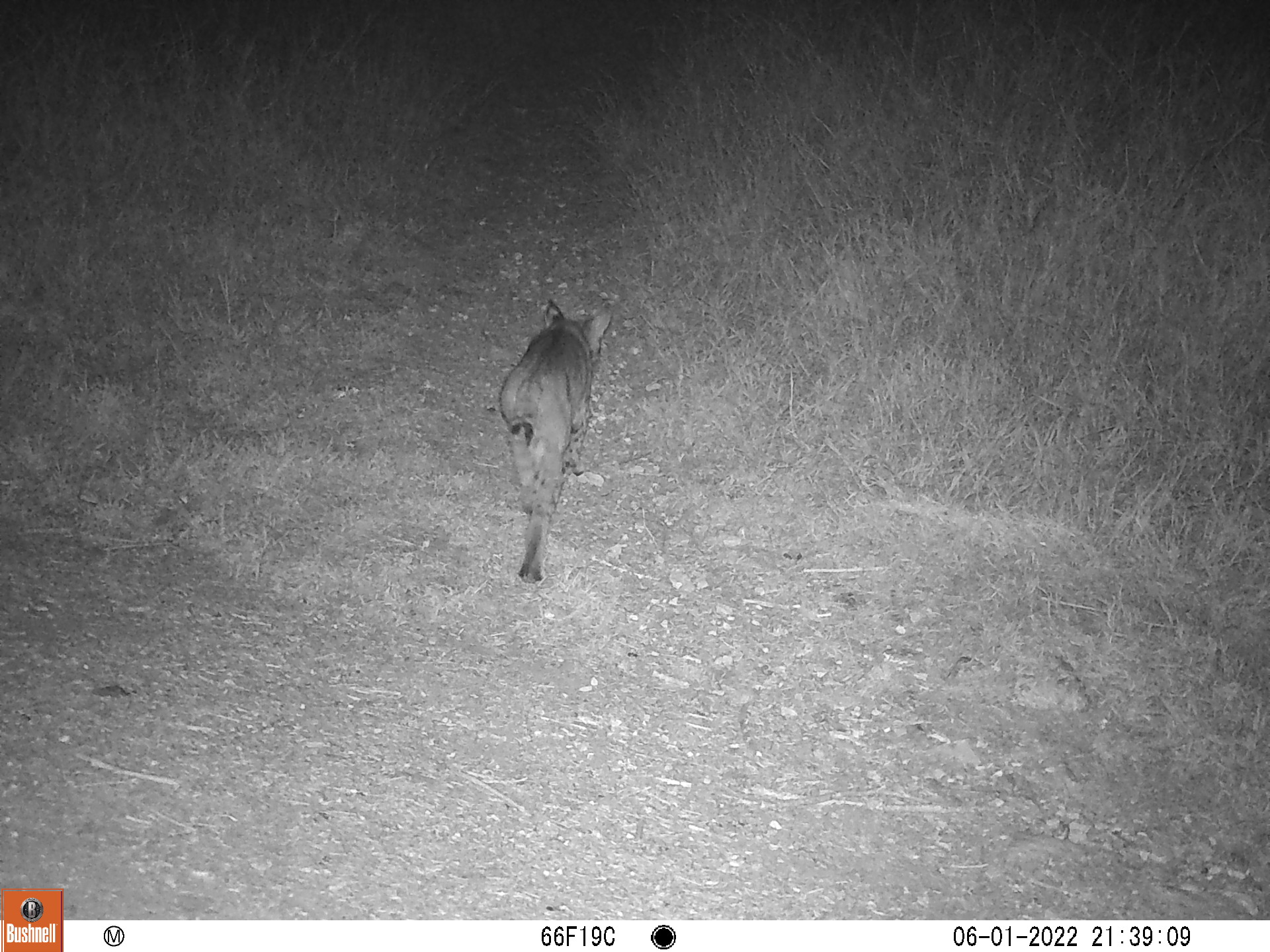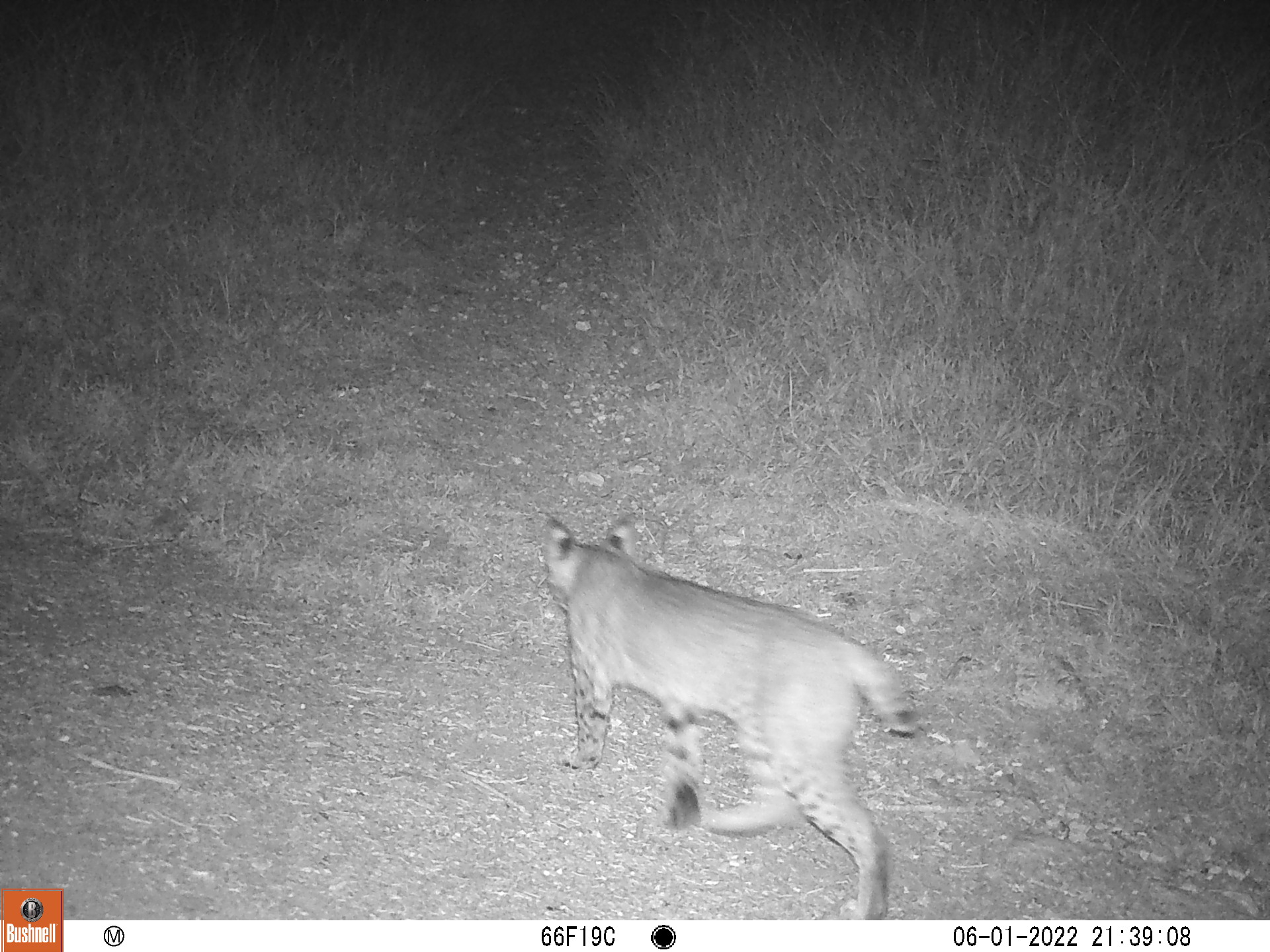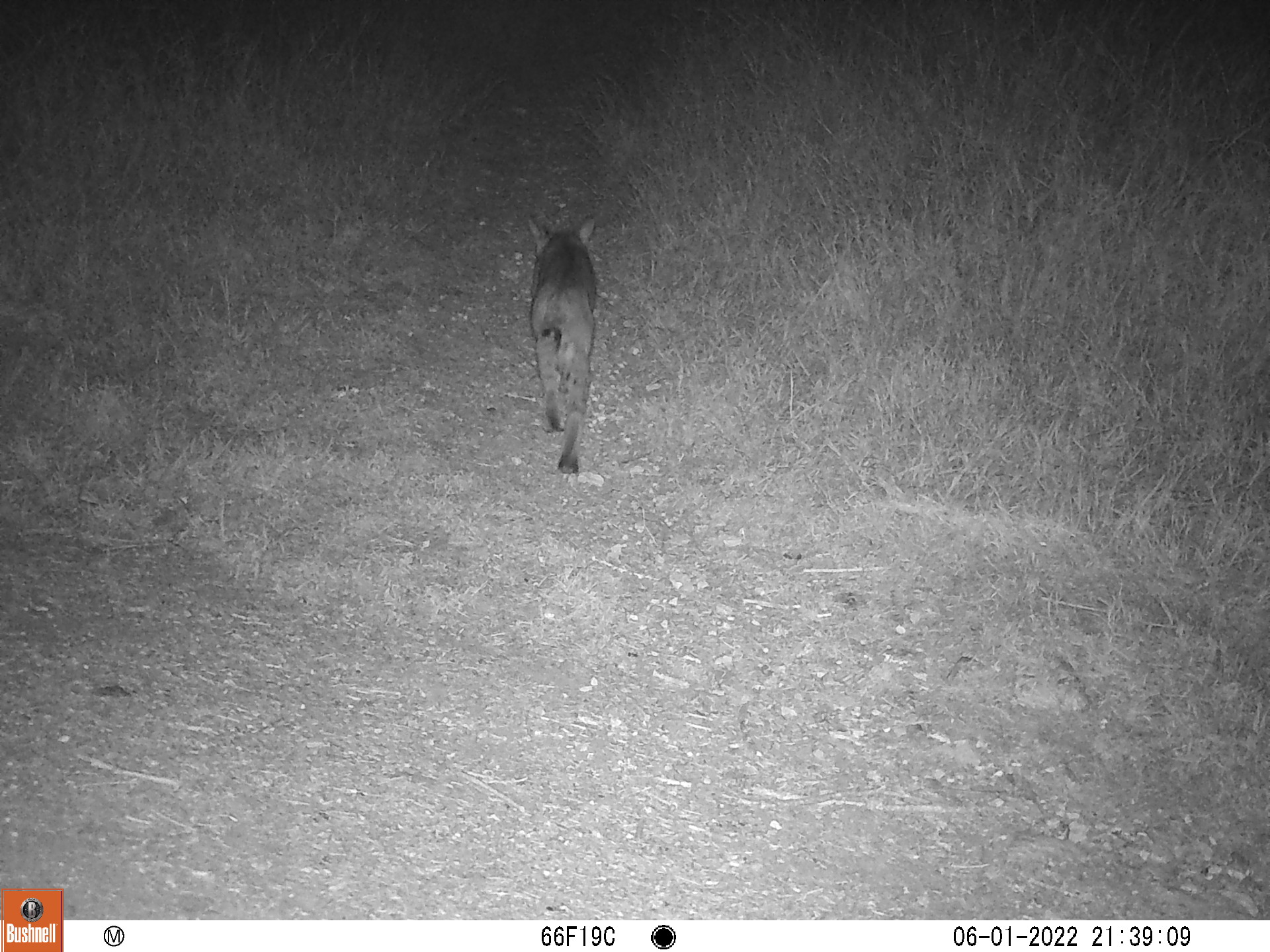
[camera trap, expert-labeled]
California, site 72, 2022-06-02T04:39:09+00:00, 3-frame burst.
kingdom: Animalia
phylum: Chordata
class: Mammalia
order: Carnivora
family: Felidae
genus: Lynx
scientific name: Lynx rufus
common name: bobcat